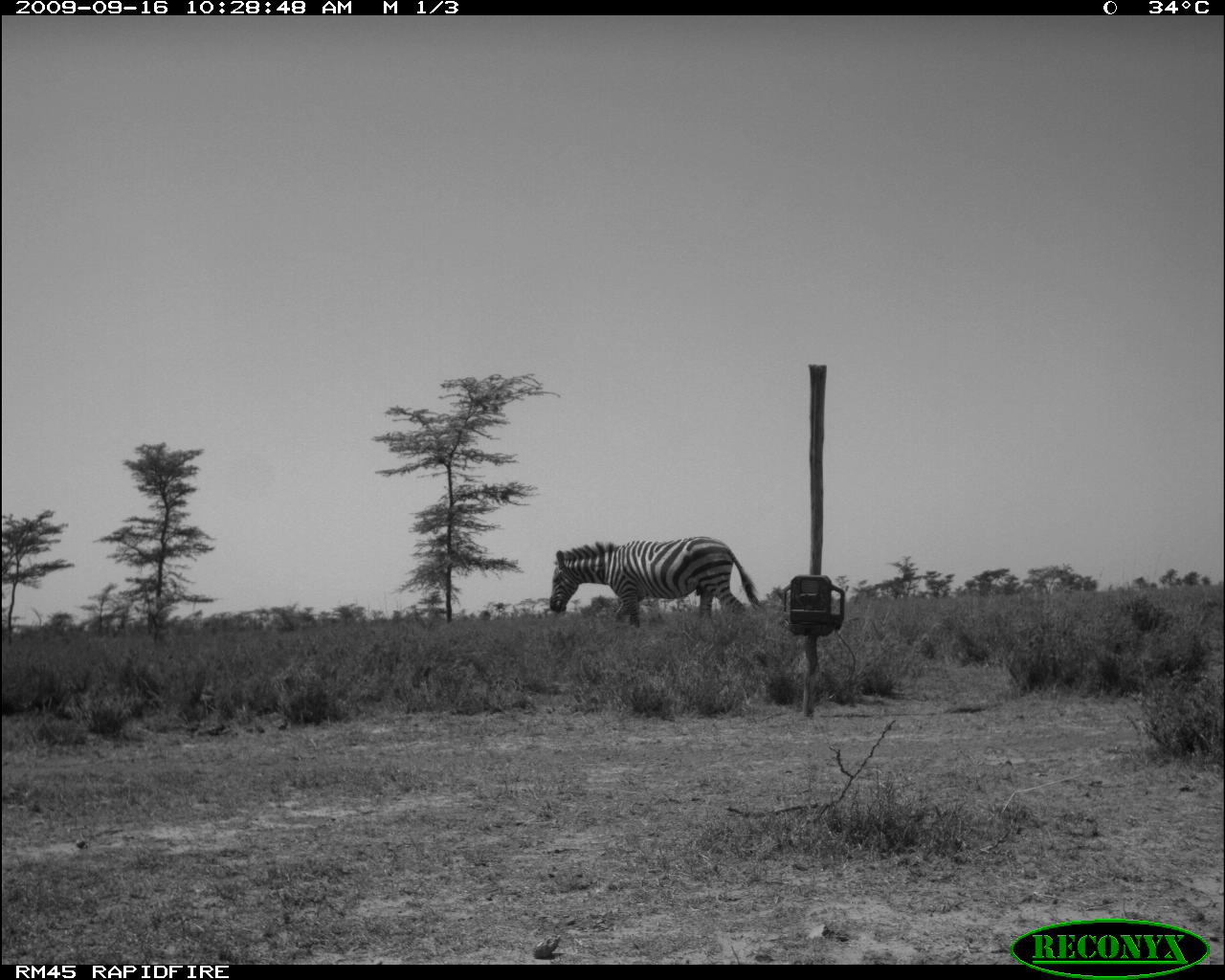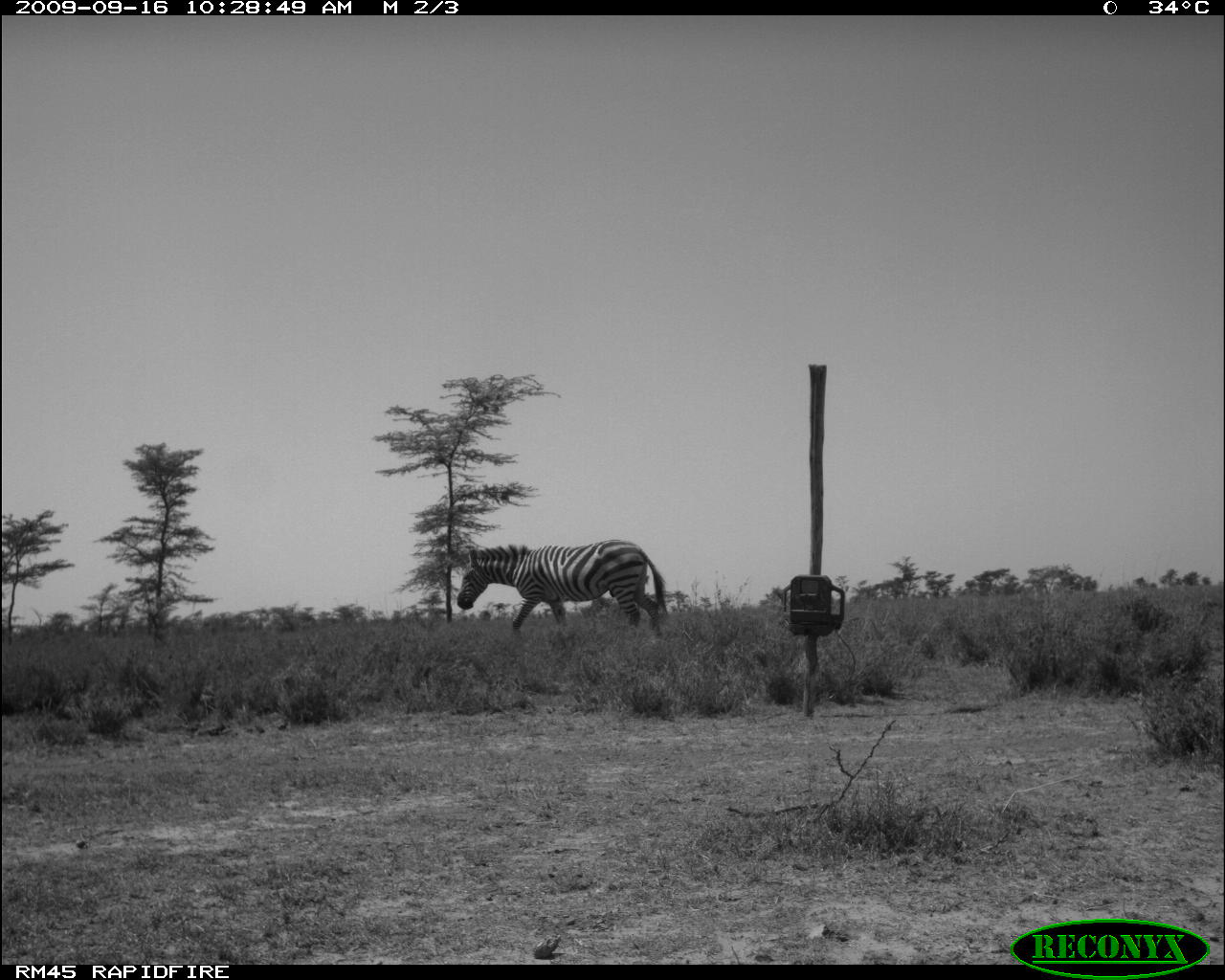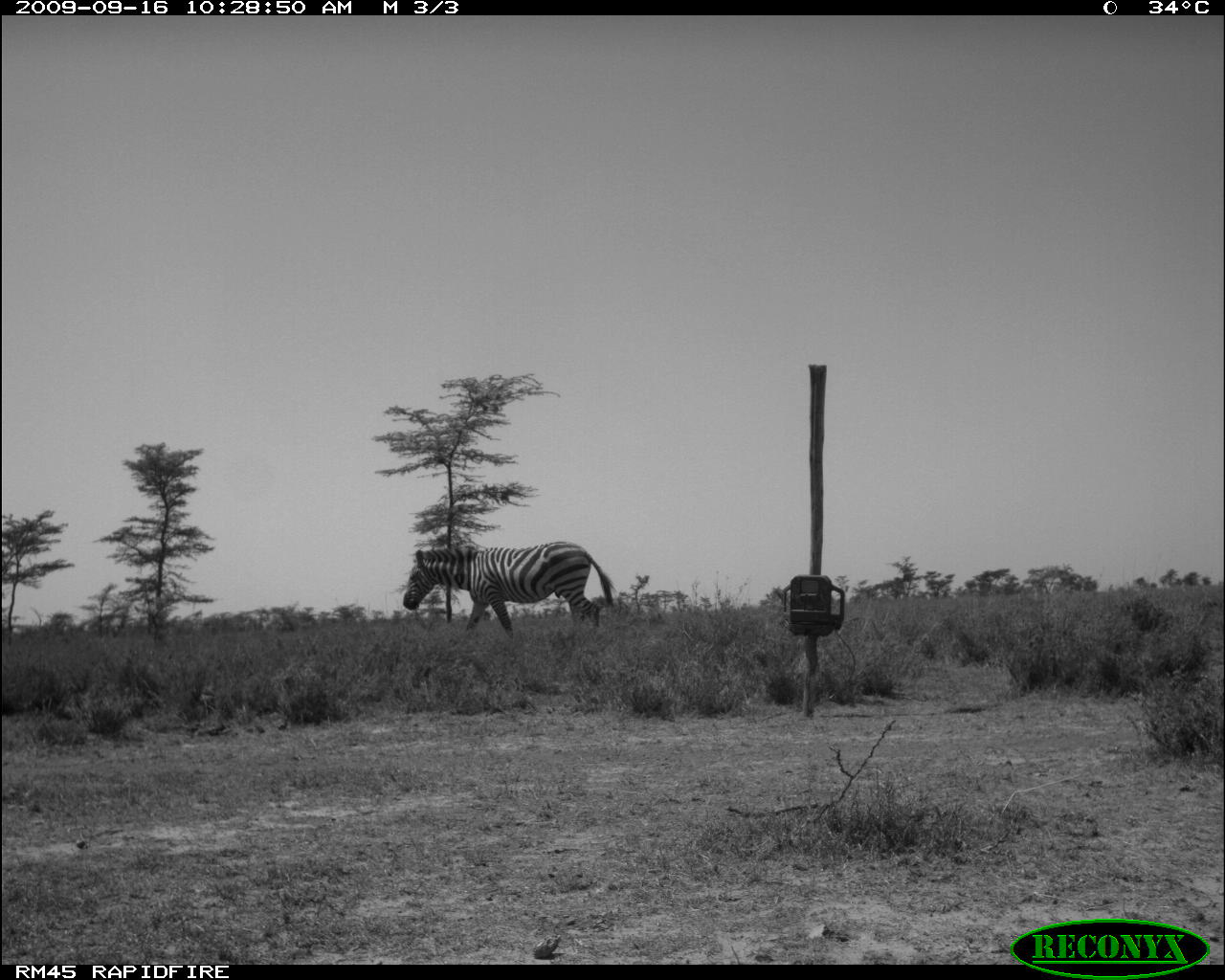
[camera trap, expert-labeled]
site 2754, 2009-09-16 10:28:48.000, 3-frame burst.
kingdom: Animalia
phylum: Chordata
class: Mammalia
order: Perissodactyla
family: Equidae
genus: Equus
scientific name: Equus quagga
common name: plains zebra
Equus quagga (plains zebra), count 1.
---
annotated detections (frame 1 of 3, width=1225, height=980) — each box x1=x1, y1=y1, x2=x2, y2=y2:
equus quagga: x1=548, y1=534, x2=767, y2=629